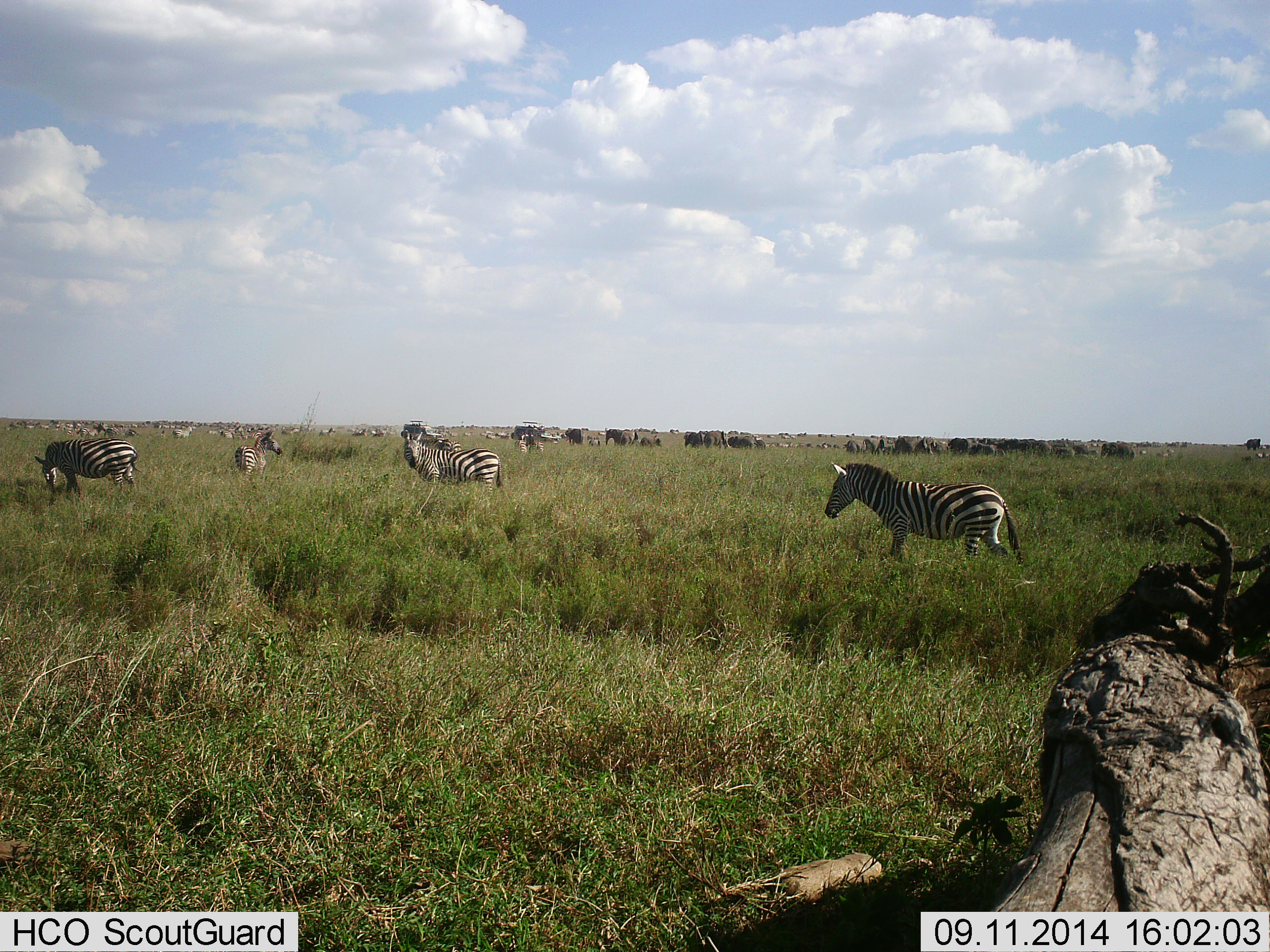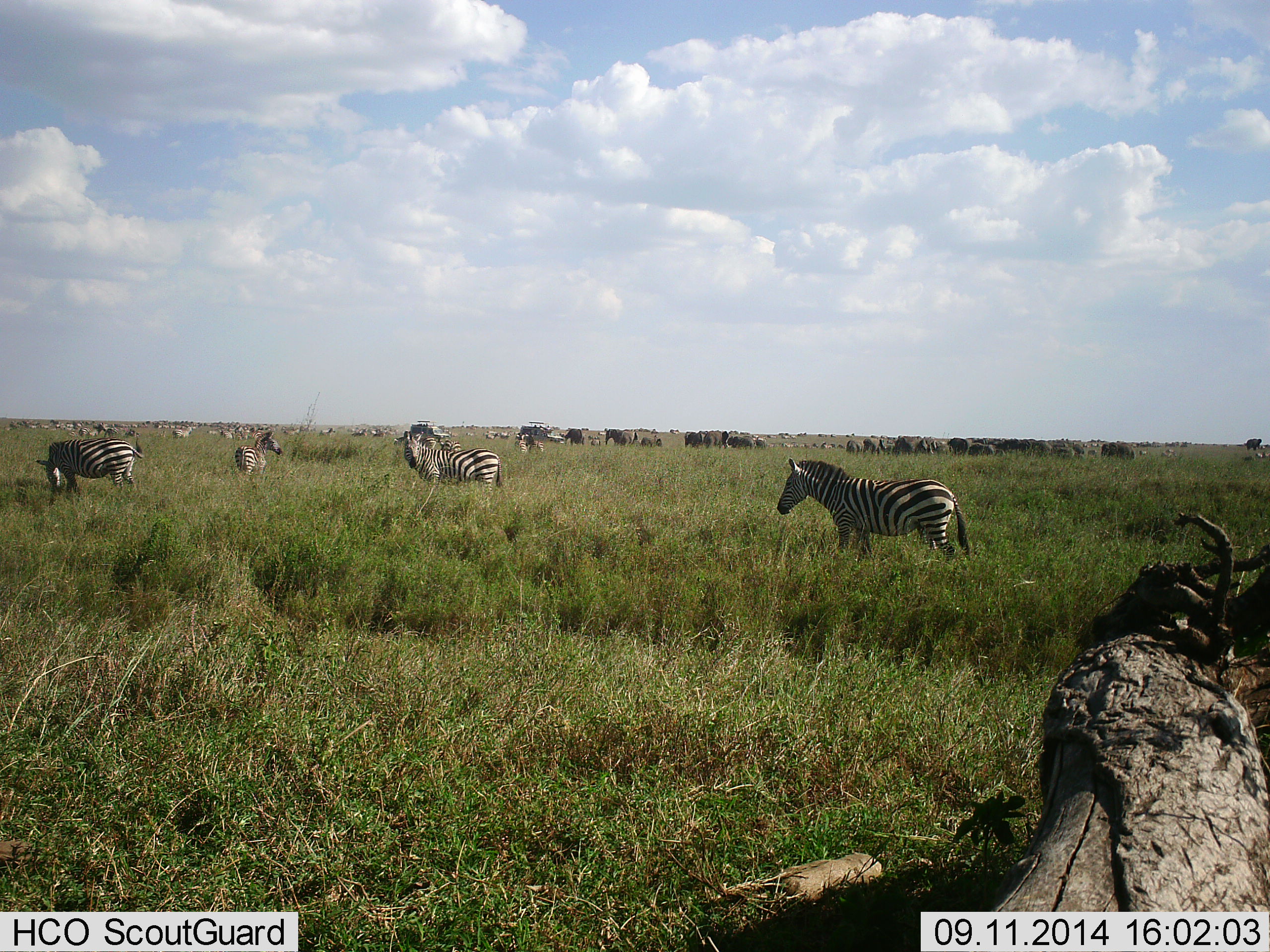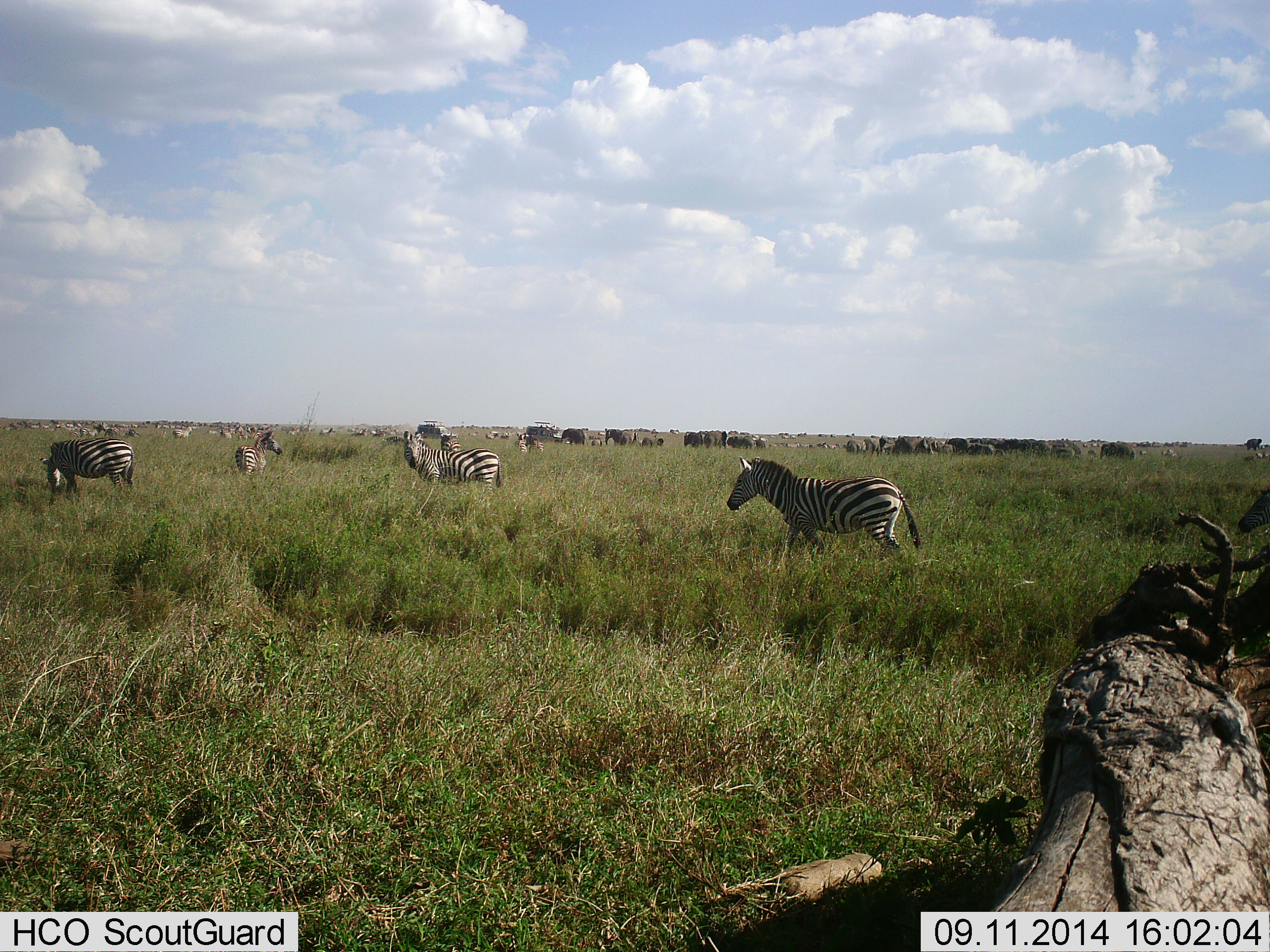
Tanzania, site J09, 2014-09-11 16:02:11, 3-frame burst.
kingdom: Animalia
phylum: Chordata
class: Mammalia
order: Artiodactyla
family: Bovidae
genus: Connochaetes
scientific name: Connochaetes taurinus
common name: blue wildebeest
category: wildebeest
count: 11-50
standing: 67%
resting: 11%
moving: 33%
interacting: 0%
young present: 0%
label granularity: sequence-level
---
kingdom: Animalia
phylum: Chordata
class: Mammalia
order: Perissodactyla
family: Equidae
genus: Equus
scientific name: Equus quagga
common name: plains zebra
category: zebra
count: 11-50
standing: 76%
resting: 5%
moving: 67%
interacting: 0%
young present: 0%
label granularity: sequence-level